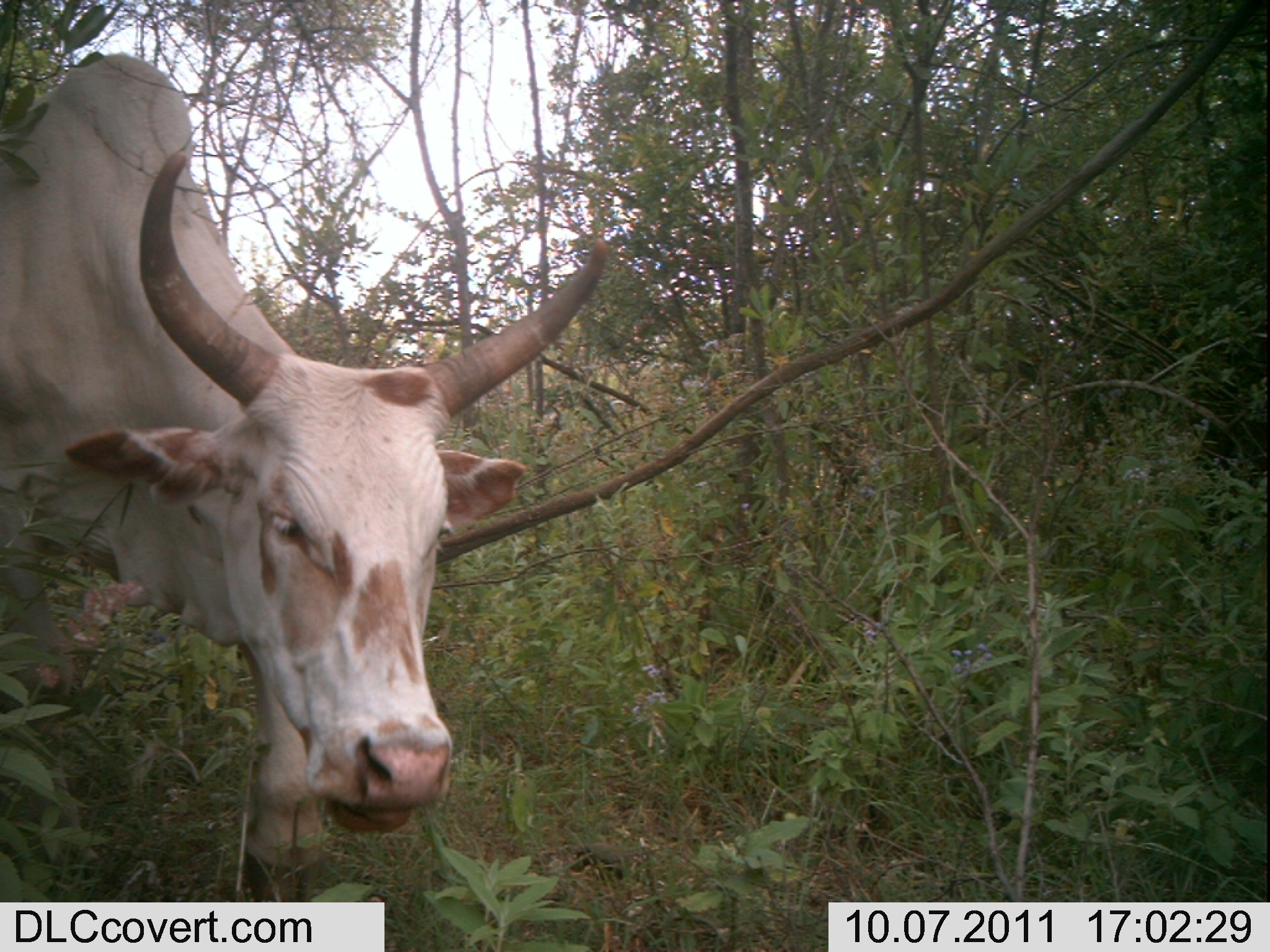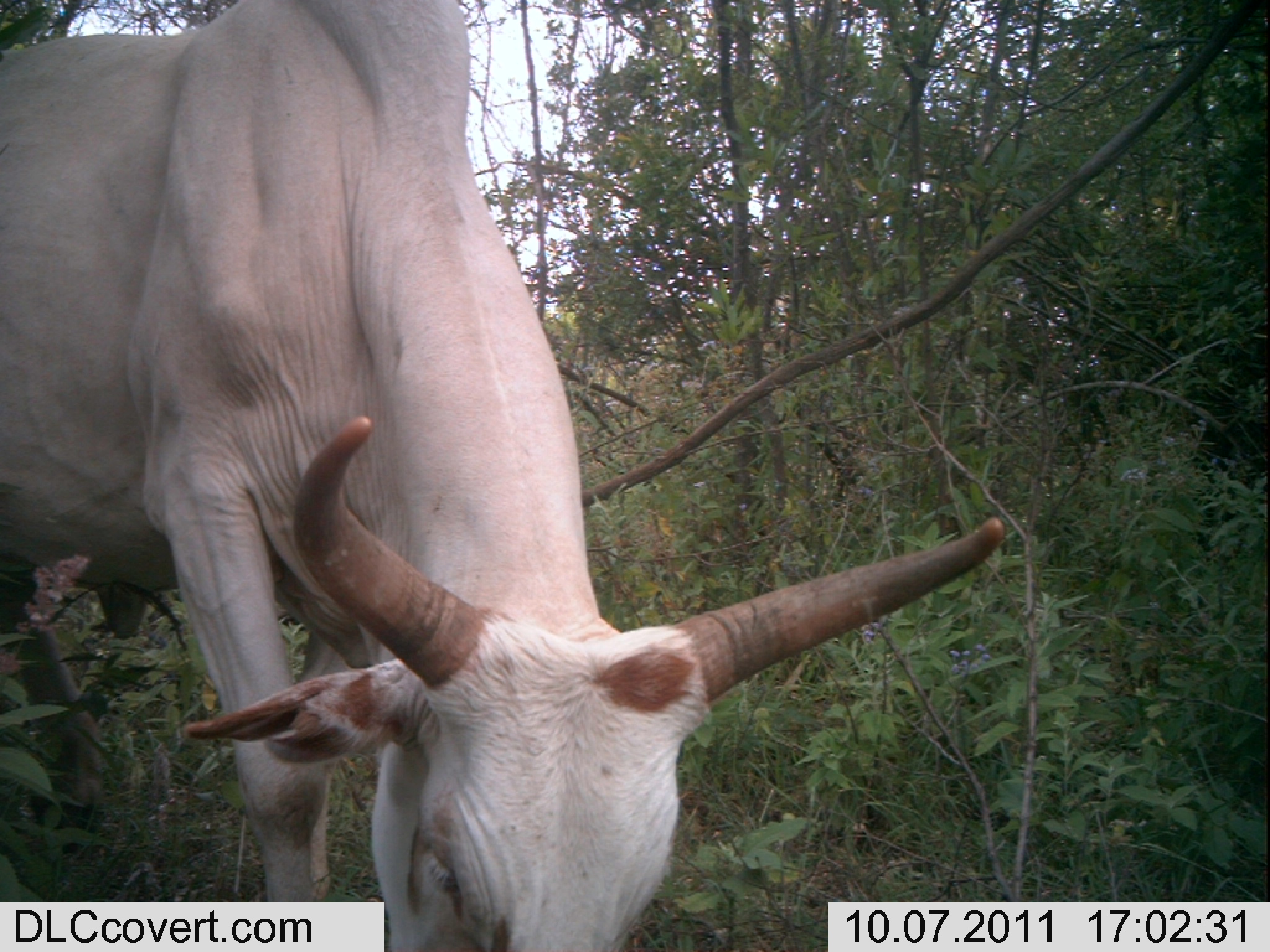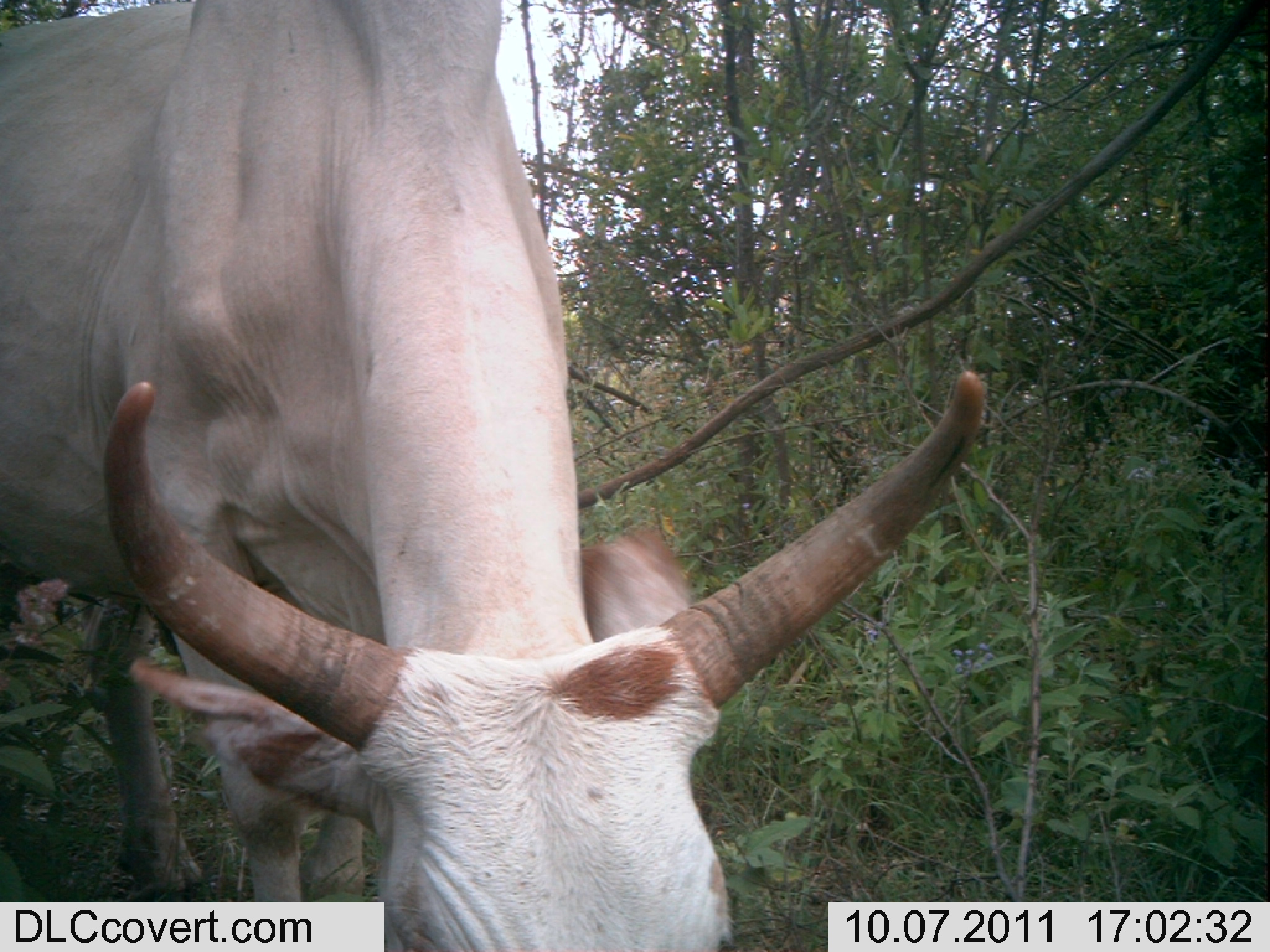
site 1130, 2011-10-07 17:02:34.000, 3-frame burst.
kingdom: Animalia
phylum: Chordata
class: Mammalia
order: Artiodactyla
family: Bovidae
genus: Bos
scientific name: Bos taurus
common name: domestic cattle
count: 1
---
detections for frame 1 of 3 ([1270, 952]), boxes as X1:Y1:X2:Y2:
bos taurus: 0:49:609:900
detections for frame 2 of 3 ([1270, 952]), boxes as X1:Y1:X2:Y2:
bos taurus: 0:0:1004:950